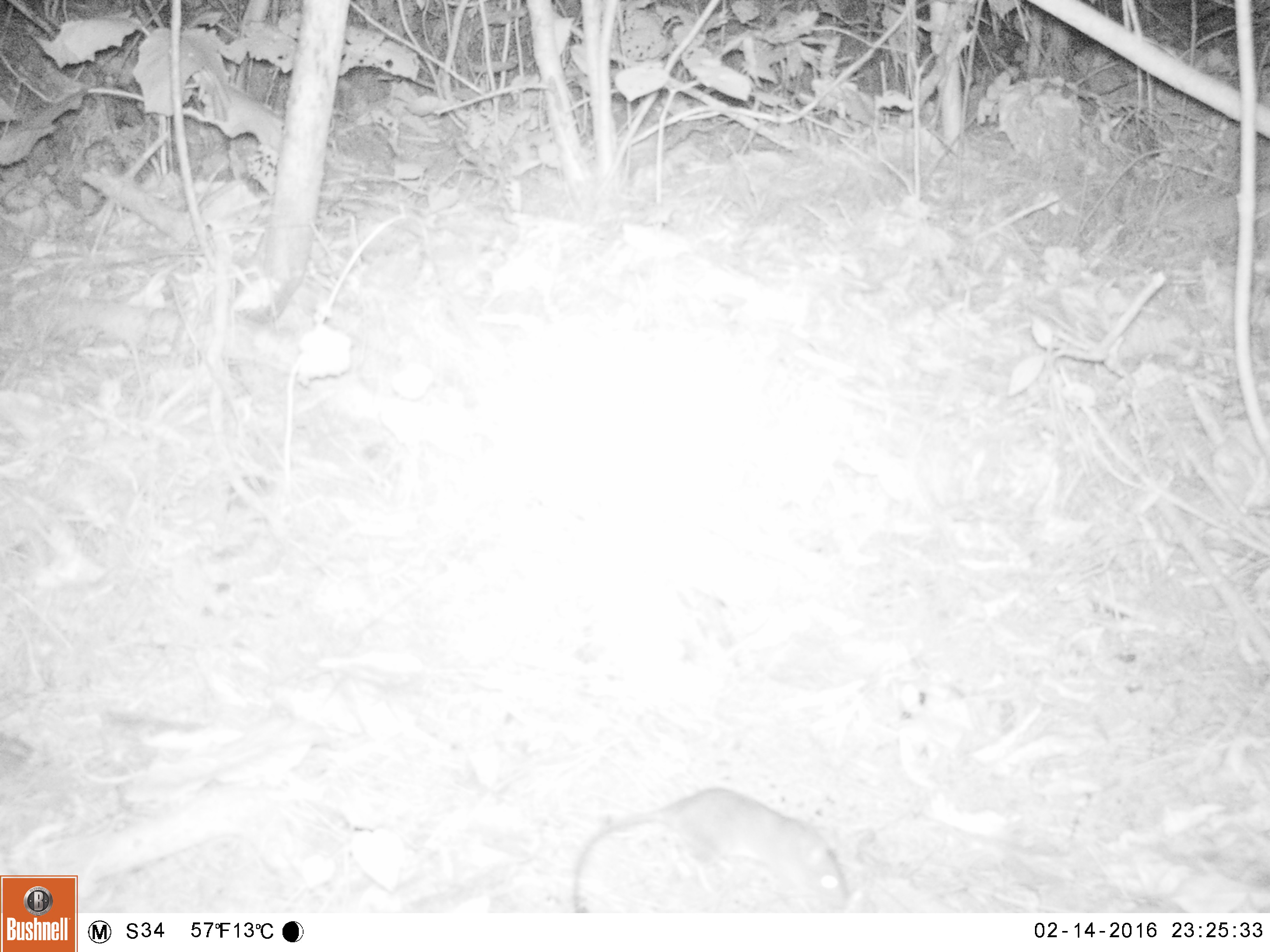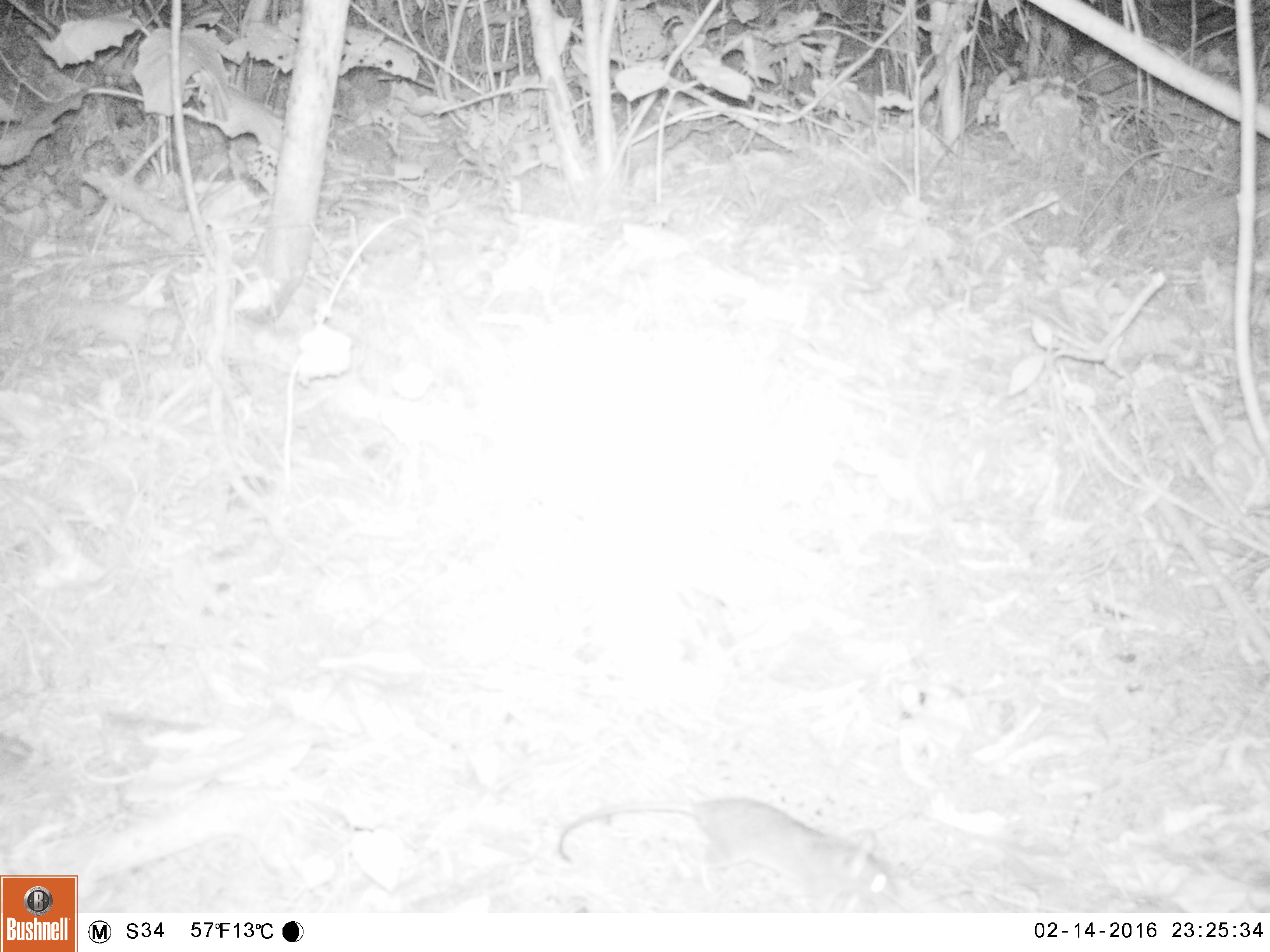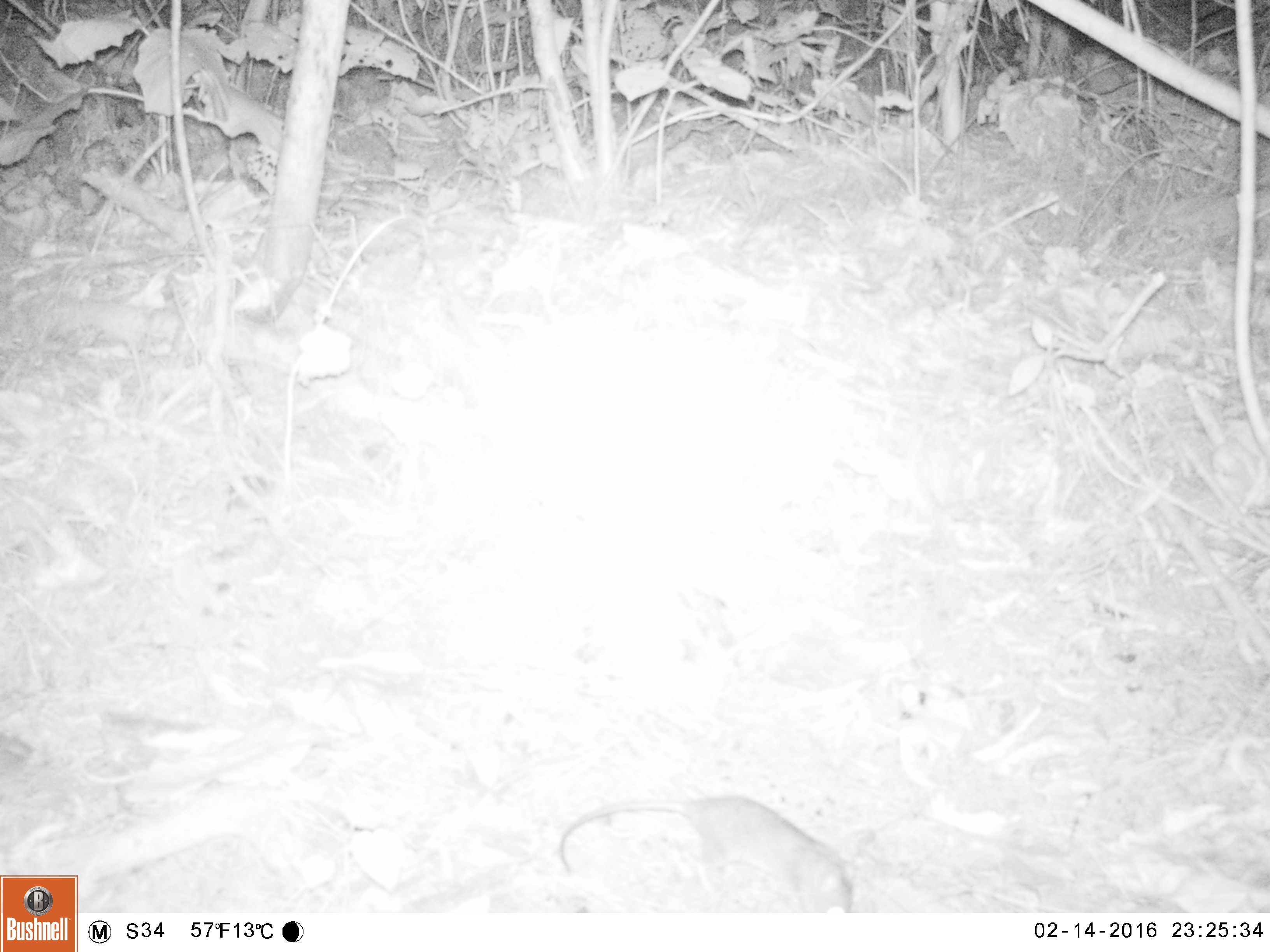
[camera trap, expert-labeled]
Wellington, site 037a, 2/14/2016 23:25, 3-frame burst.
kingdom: Animalia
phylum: Chordata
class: Mammalia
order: Rodentia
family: Muridae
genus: Rattus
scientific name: Rattus rattus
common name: ship rat